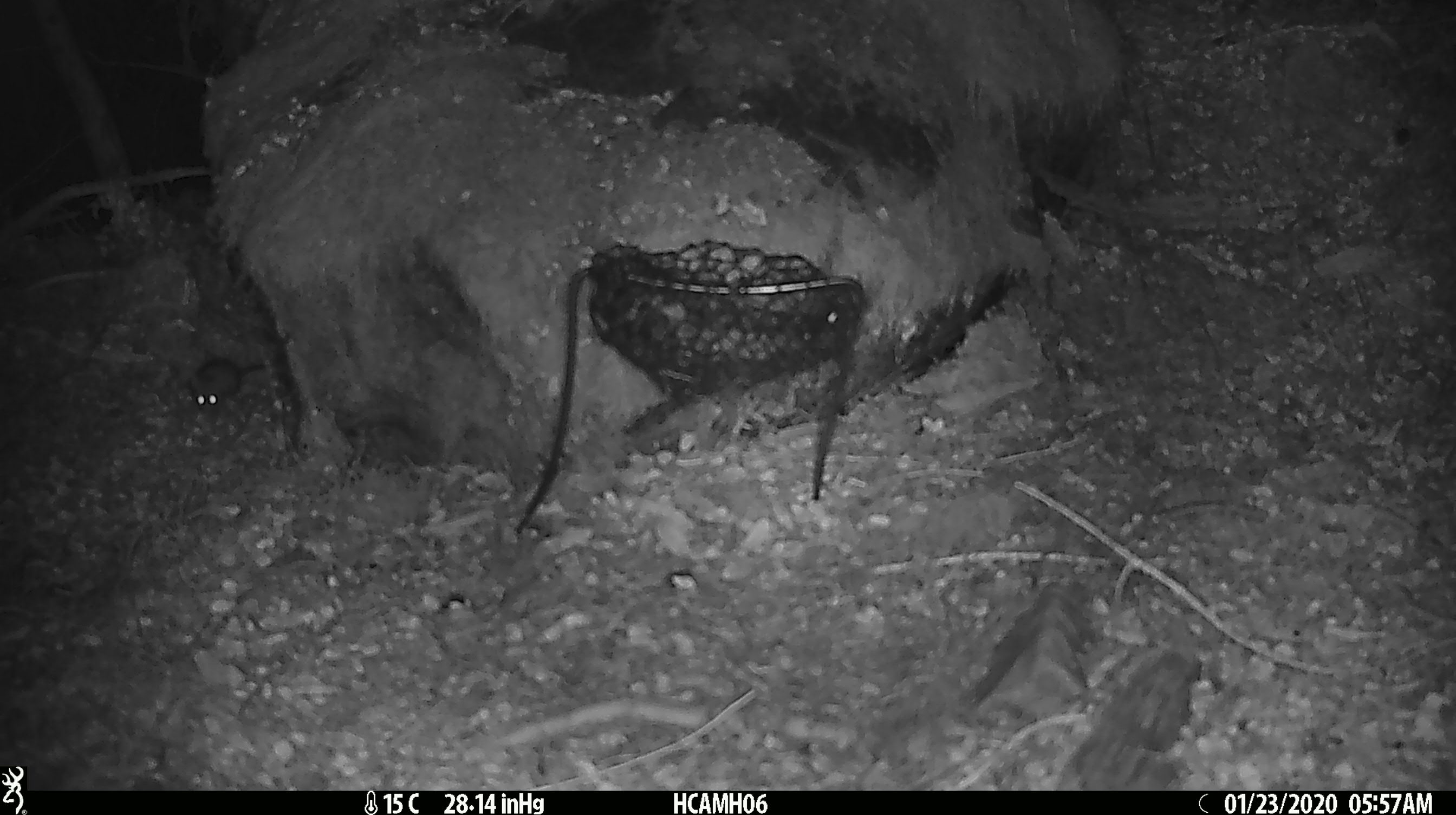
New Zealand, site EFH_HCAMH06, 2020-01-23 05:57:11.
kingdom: Animalia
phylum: Chordata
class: Mammalia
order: Rodentia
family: Muridae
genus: Mus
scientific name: Mus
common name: mouse